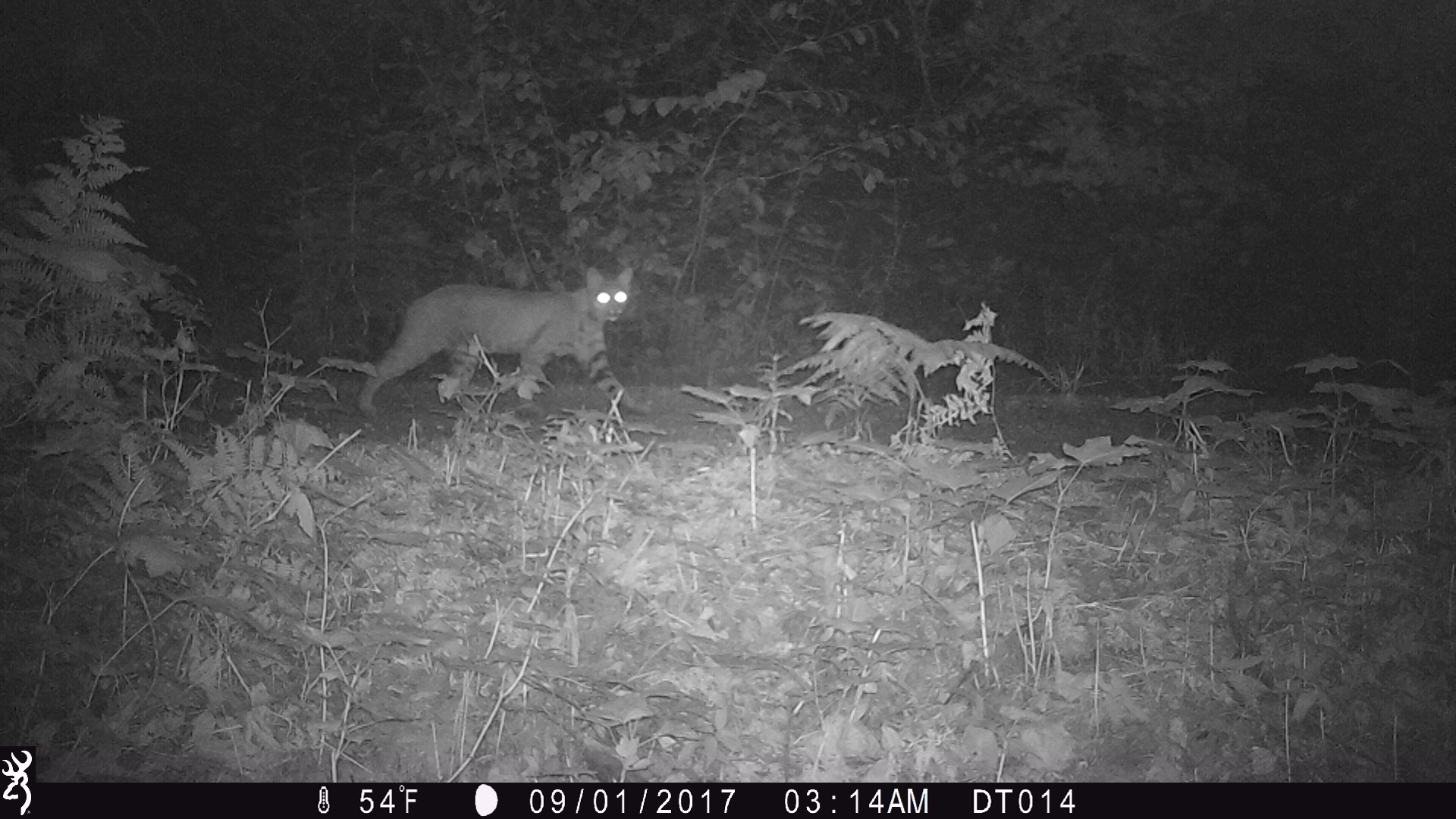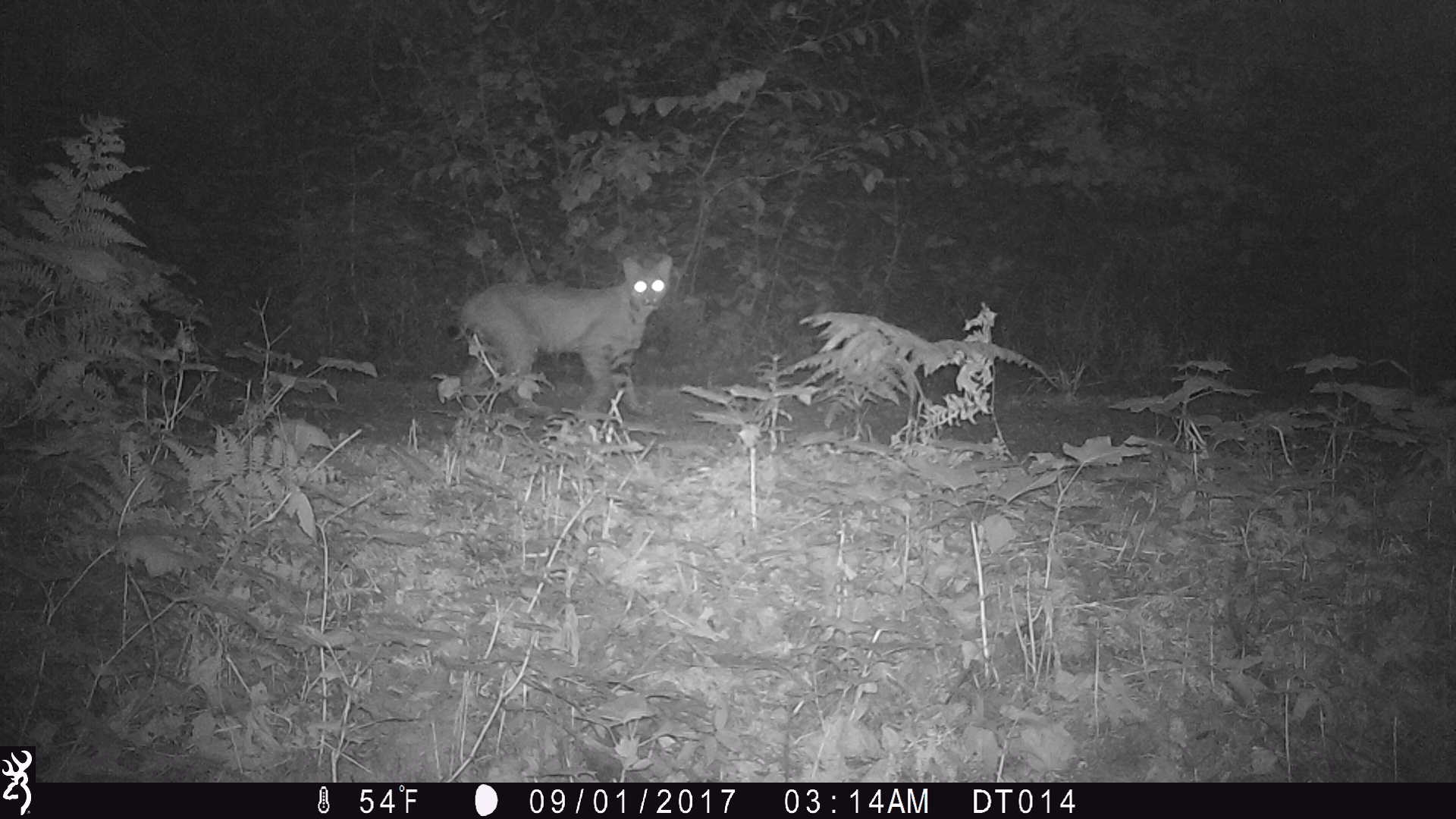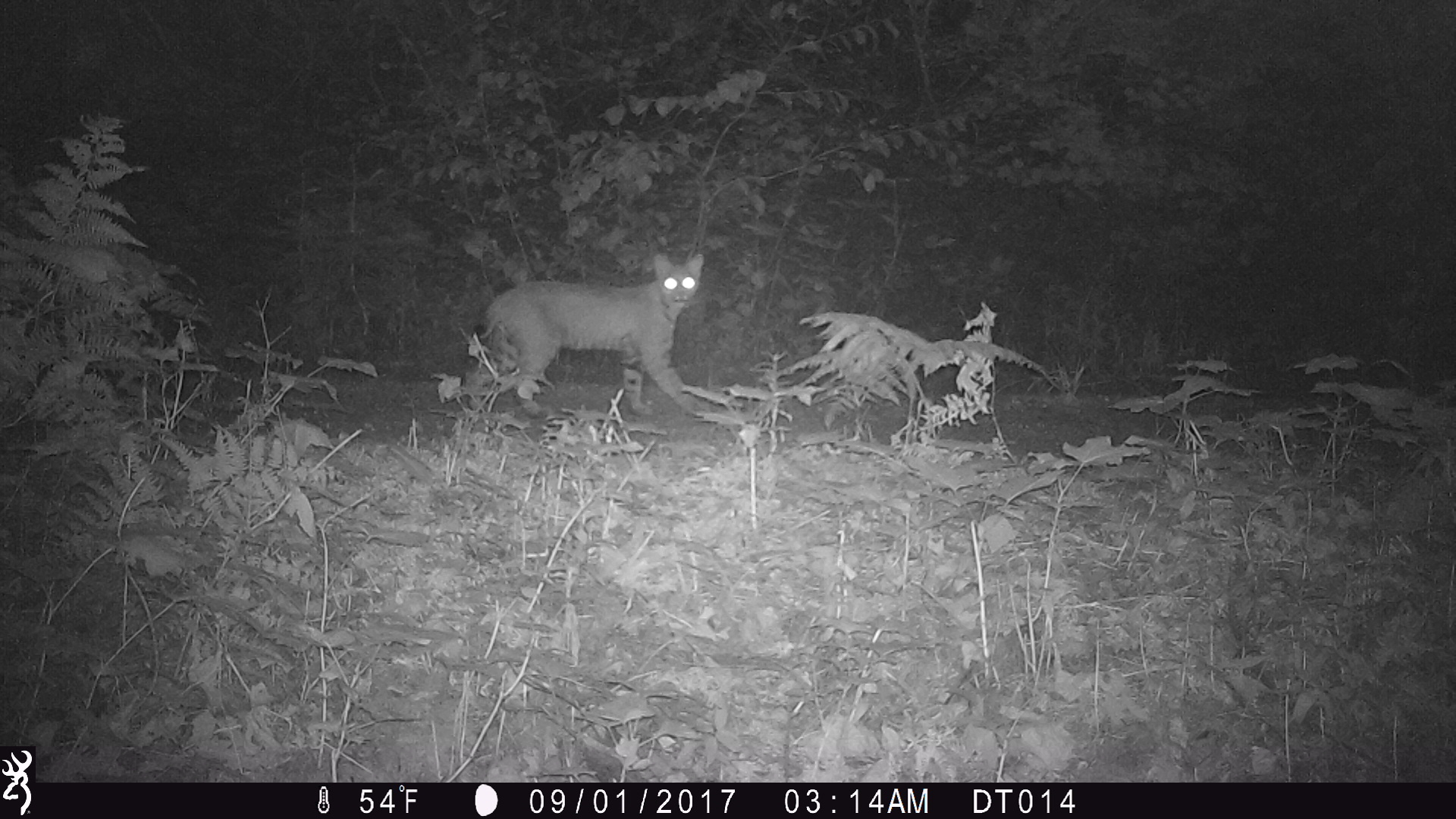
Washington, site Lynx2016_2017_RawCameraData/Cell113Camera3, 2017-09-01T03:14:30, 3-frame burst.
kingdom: Animalia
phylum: Chordata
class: Mammalia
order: Carnivora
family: Felidae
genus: Lynx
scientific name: Lynx rufus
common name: bobcat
Lynx rufus (bobcat). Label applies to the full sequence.